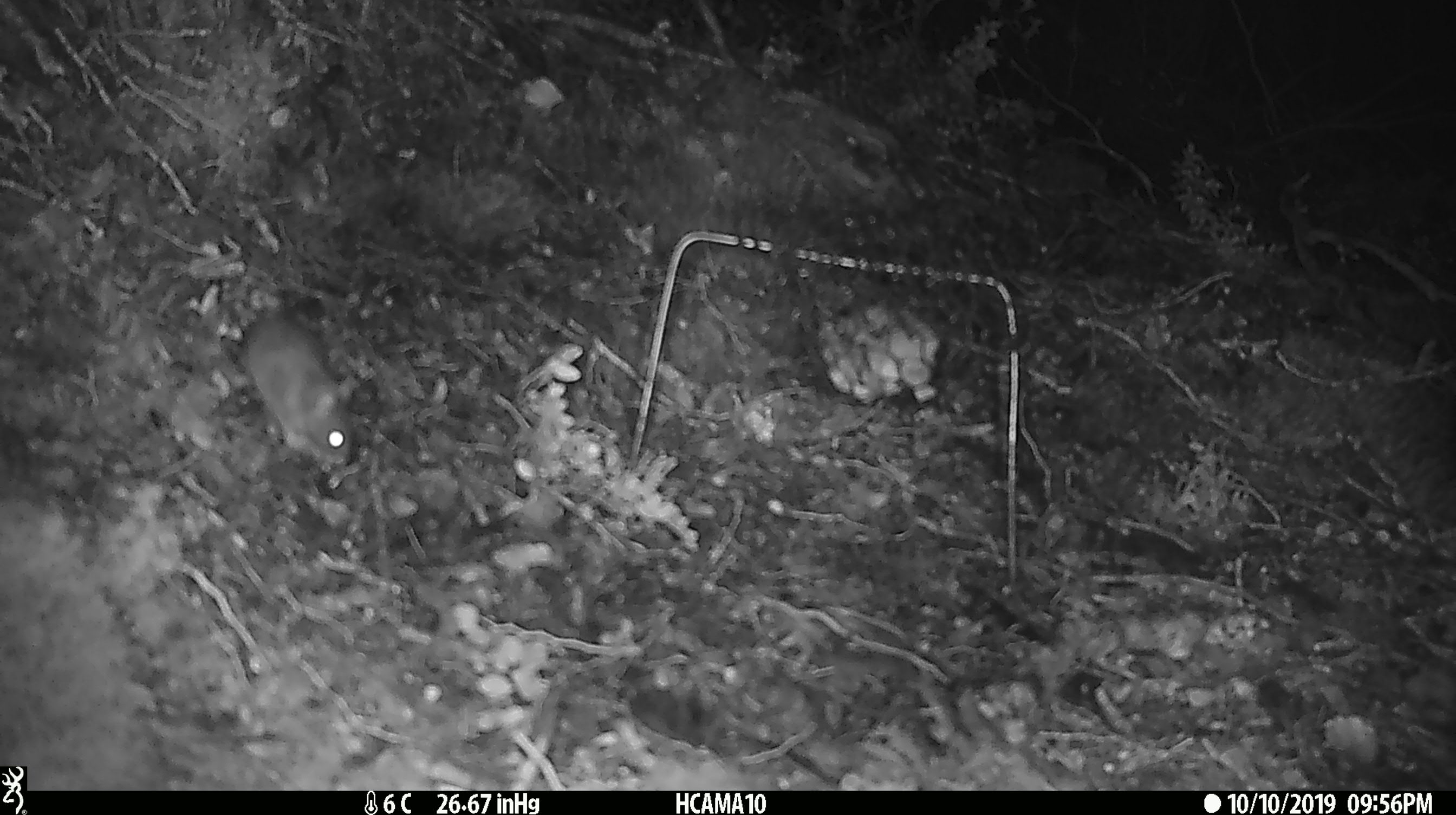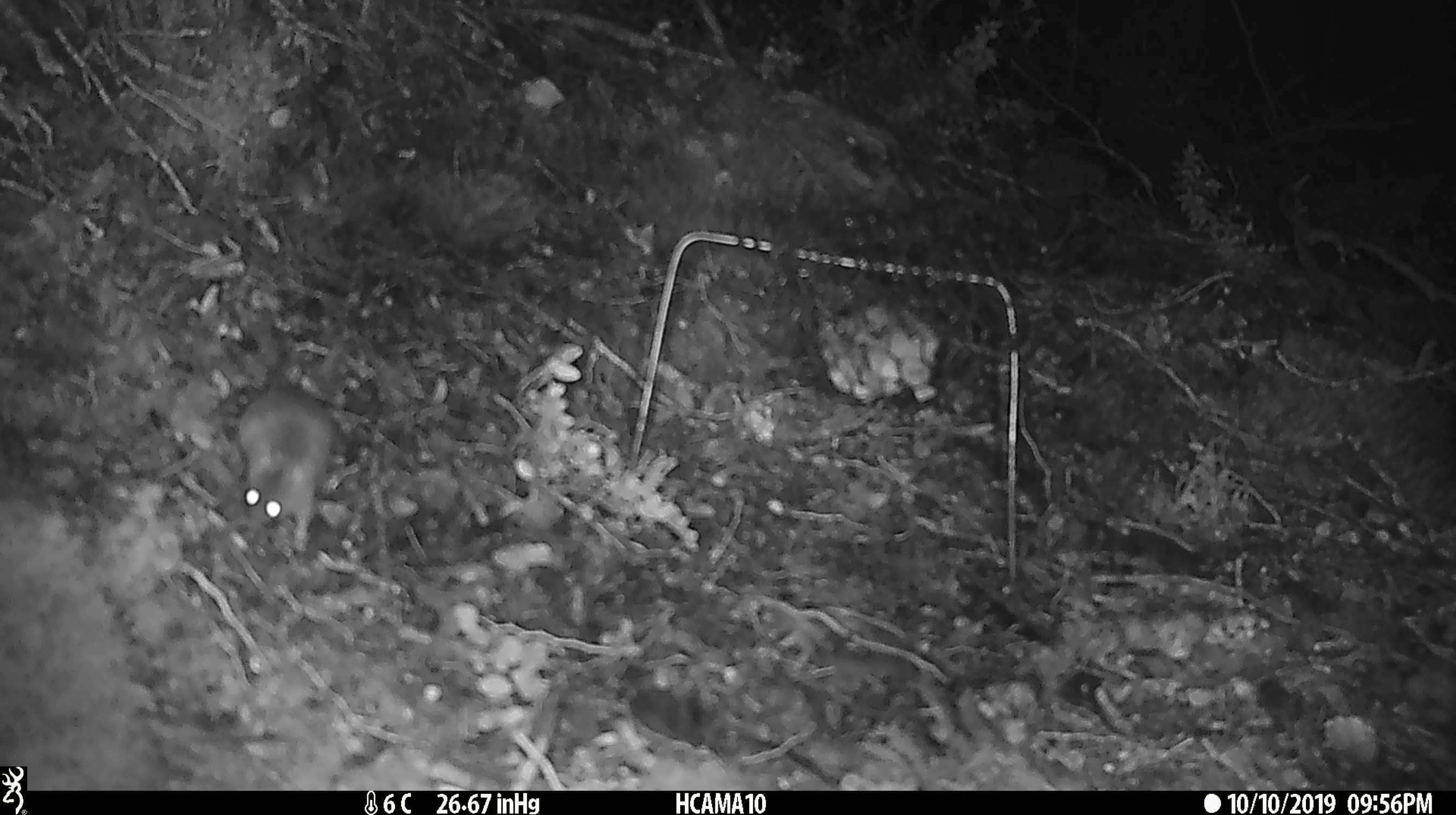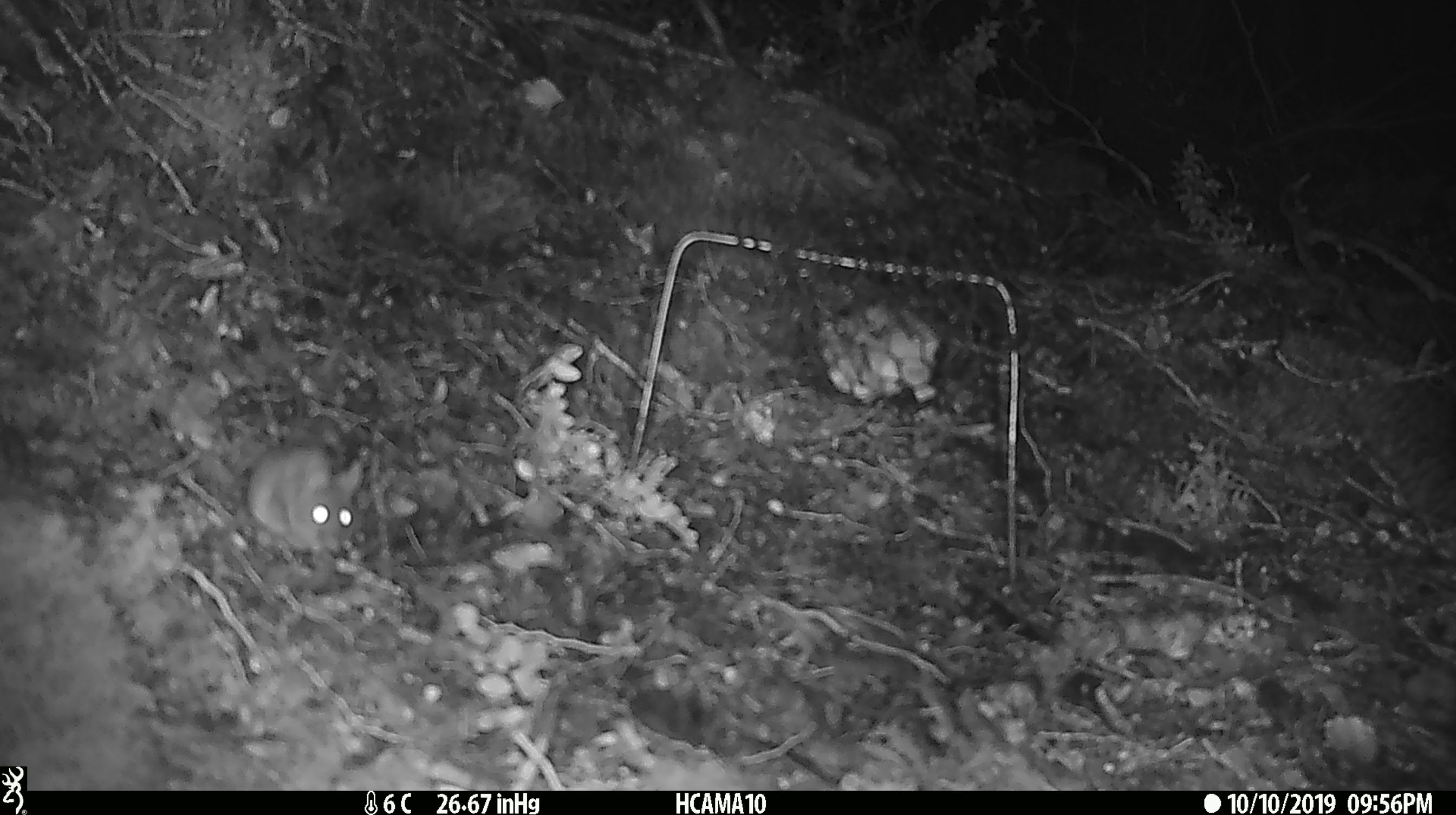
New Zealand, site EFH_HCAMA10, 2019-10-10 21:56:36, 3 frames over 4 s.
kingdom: Animalia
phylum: Chordata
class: Mammalia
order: Rodentia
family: Muridae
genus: Mus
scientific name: Mus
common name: mouse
Mouse (Mus).